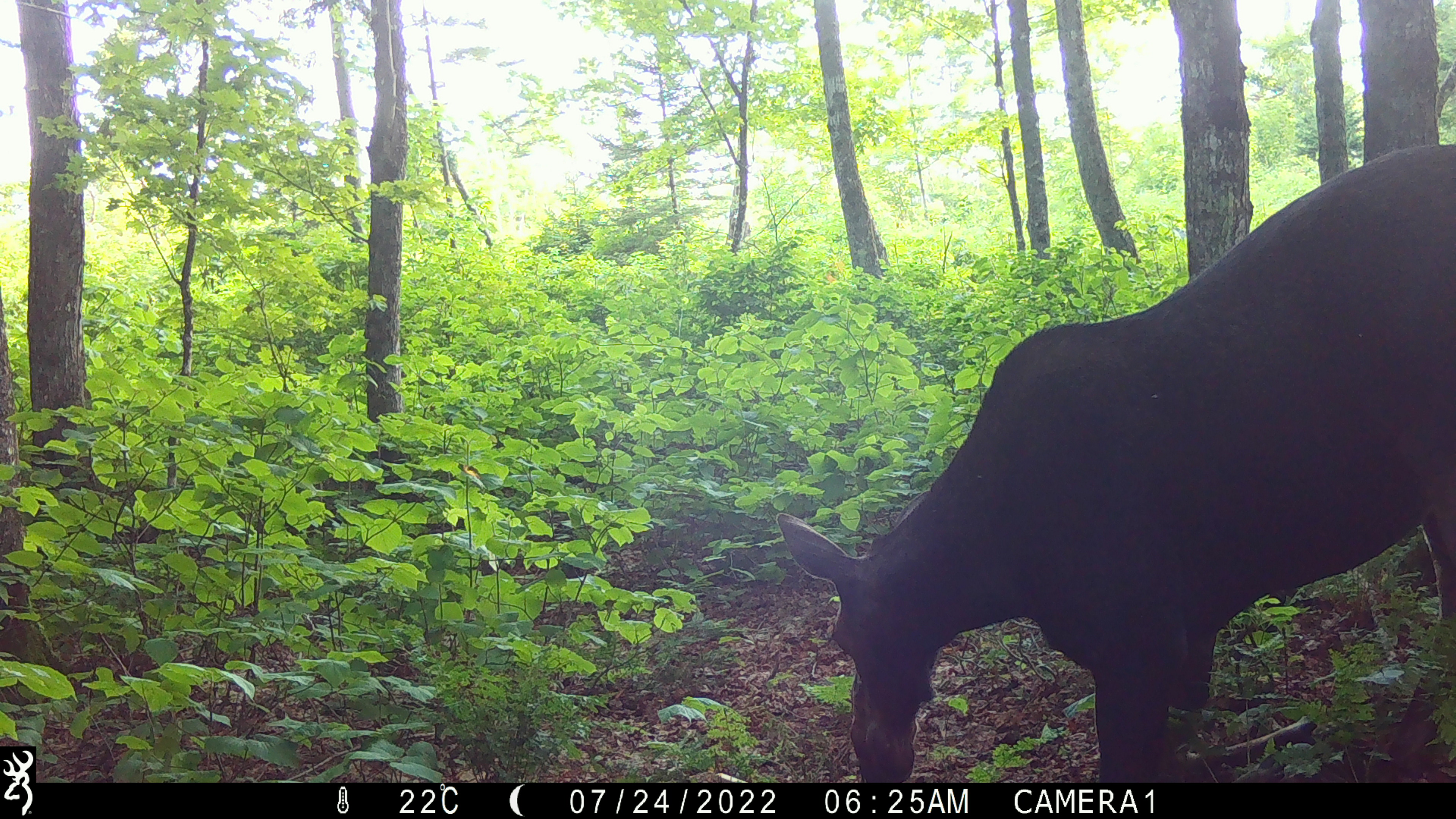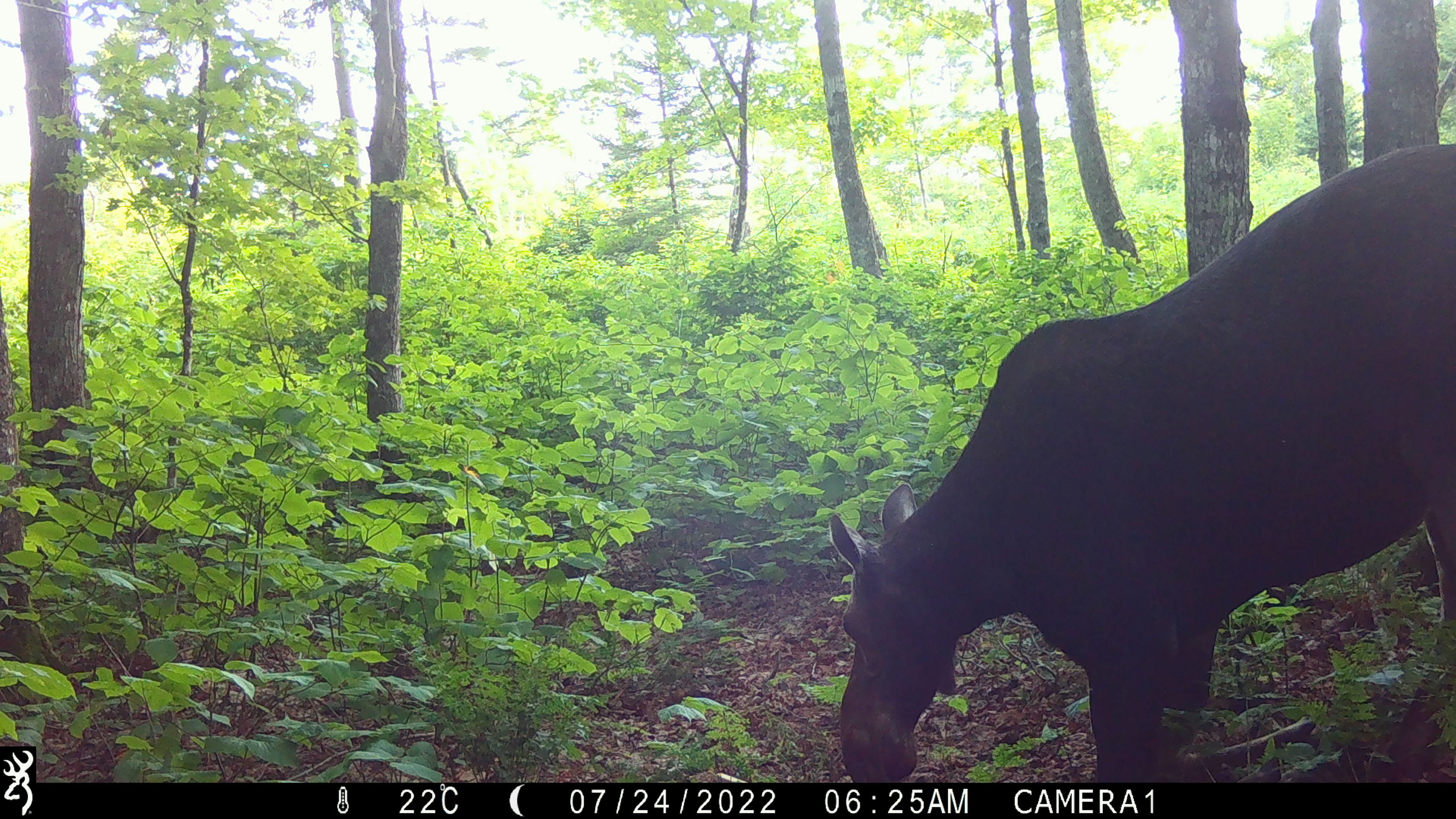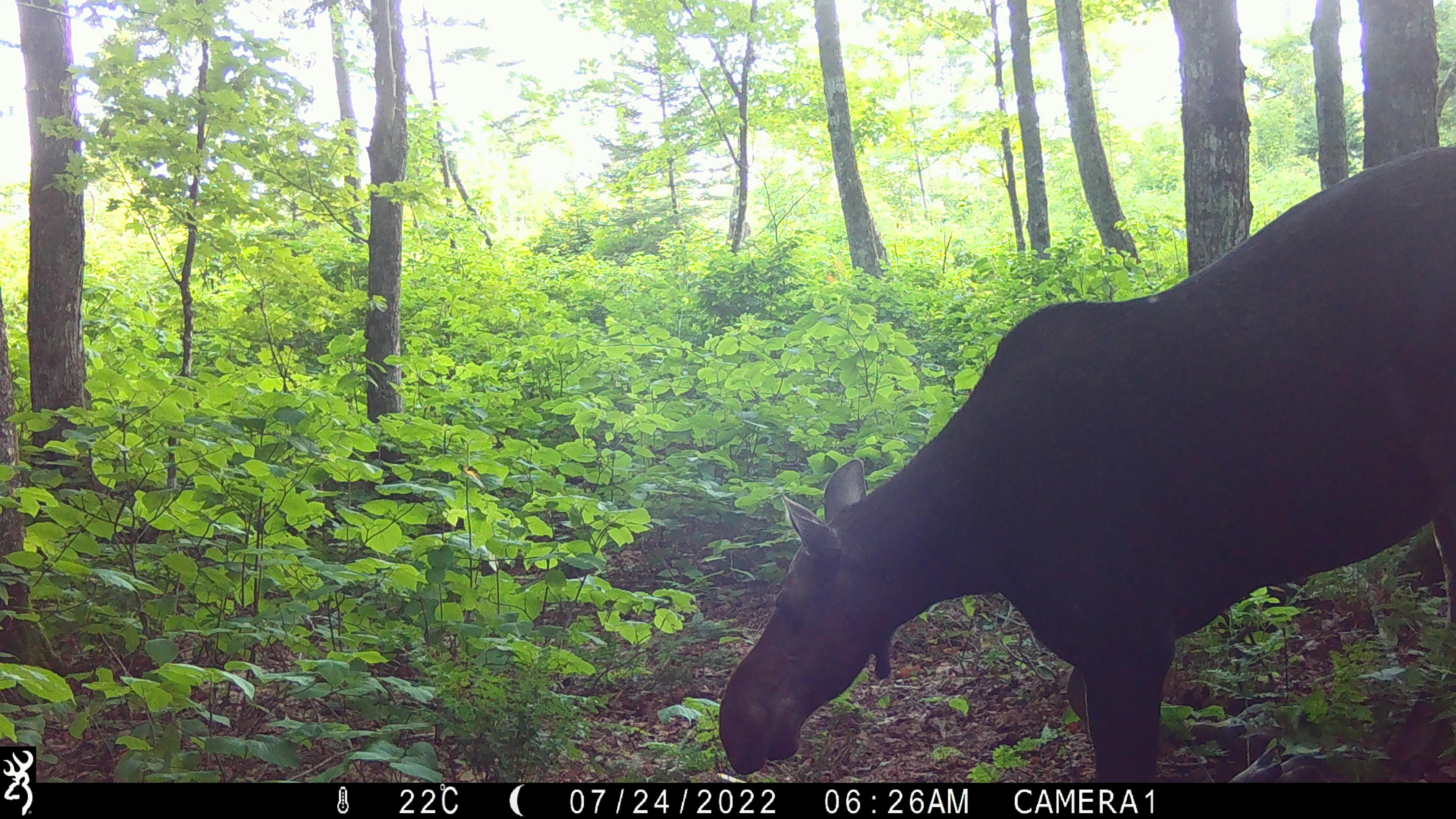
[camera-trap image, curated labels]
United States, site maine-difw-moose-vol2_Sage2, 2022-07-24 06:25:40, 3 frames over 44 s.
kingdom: Animalia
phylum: Chordata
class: Mammalia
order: Artiodactyla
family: Cervidae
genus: Alces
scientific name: Alces alces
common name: moose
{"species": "moose (Alces alces)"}